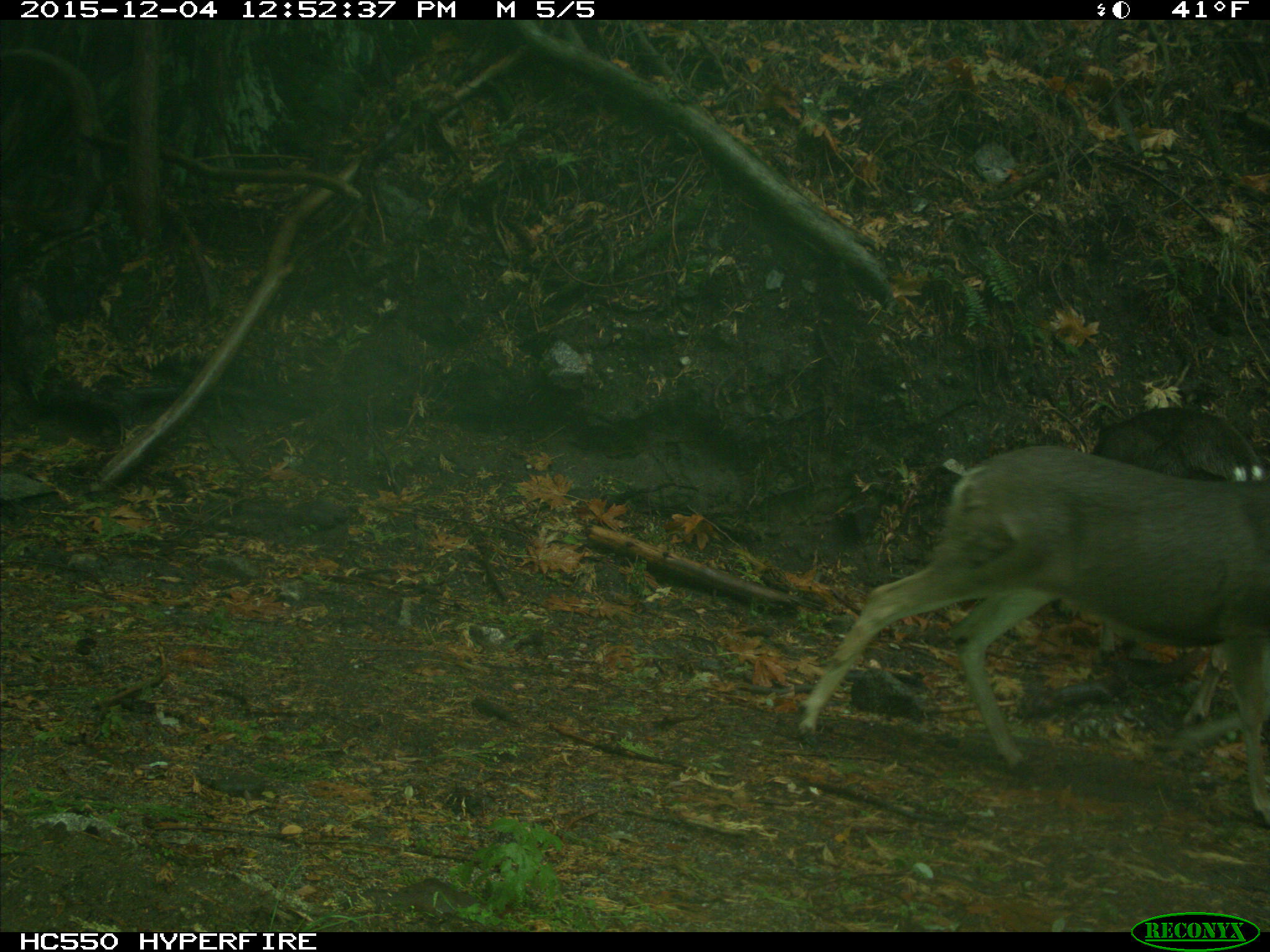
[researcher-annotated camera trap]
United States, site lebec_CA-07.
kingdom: Animalia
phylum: Chordata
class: Mammalia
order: Artiodactyla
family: Cervidae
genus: Odocoileus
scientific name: Odocoileus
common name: deer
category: unidentified deer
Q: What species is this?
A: Unidentified deer (deer) (Odocoileus).